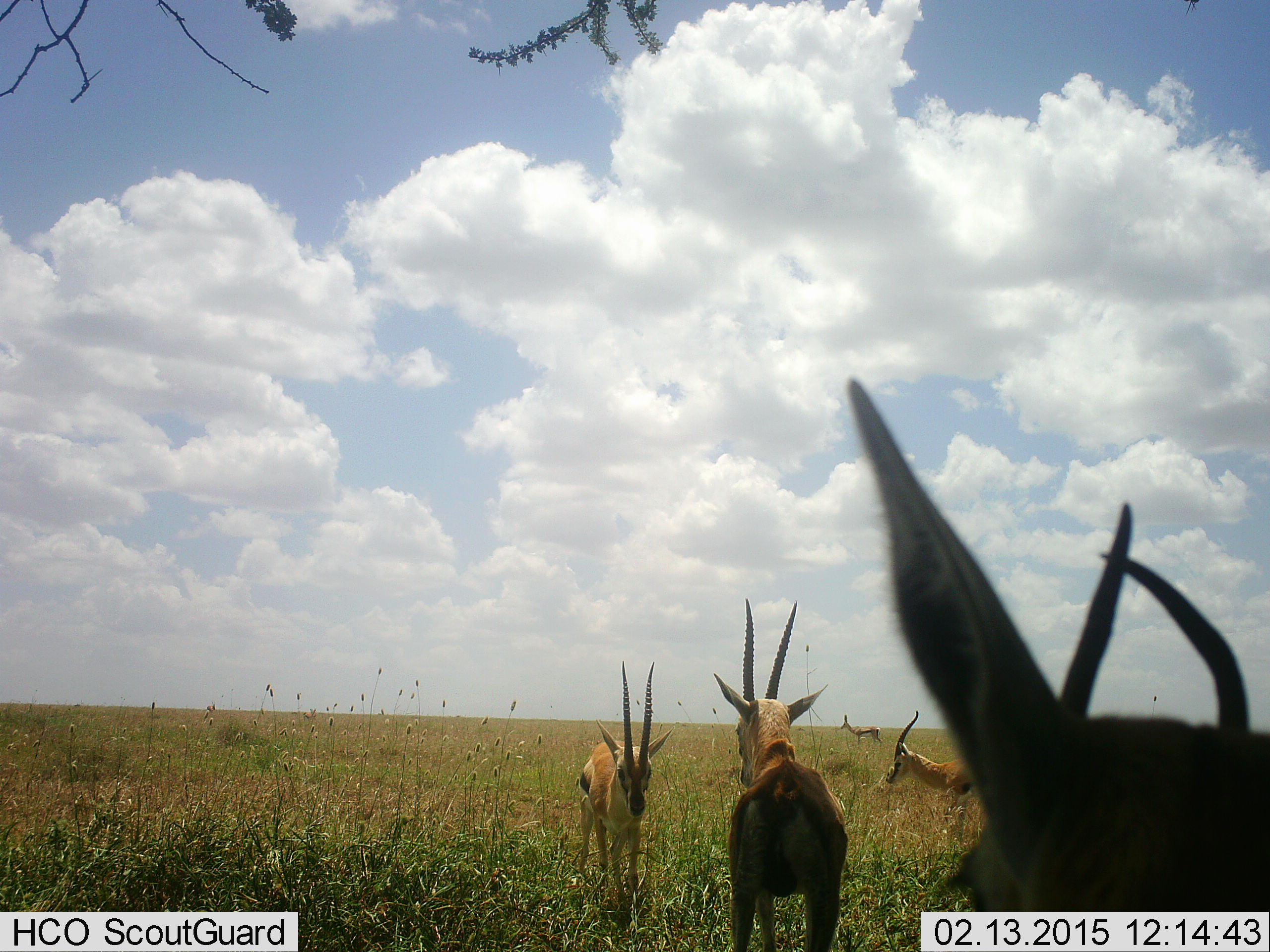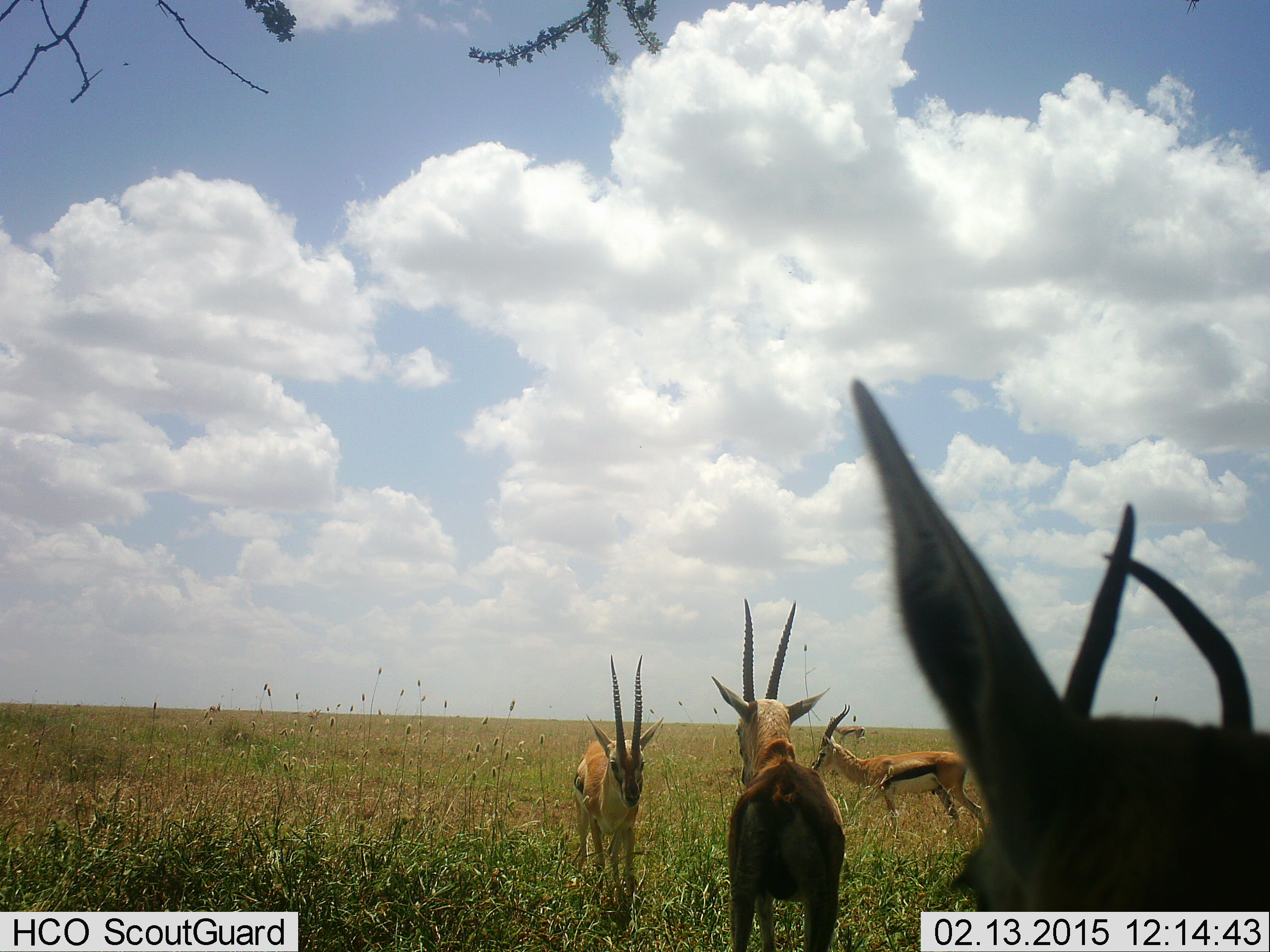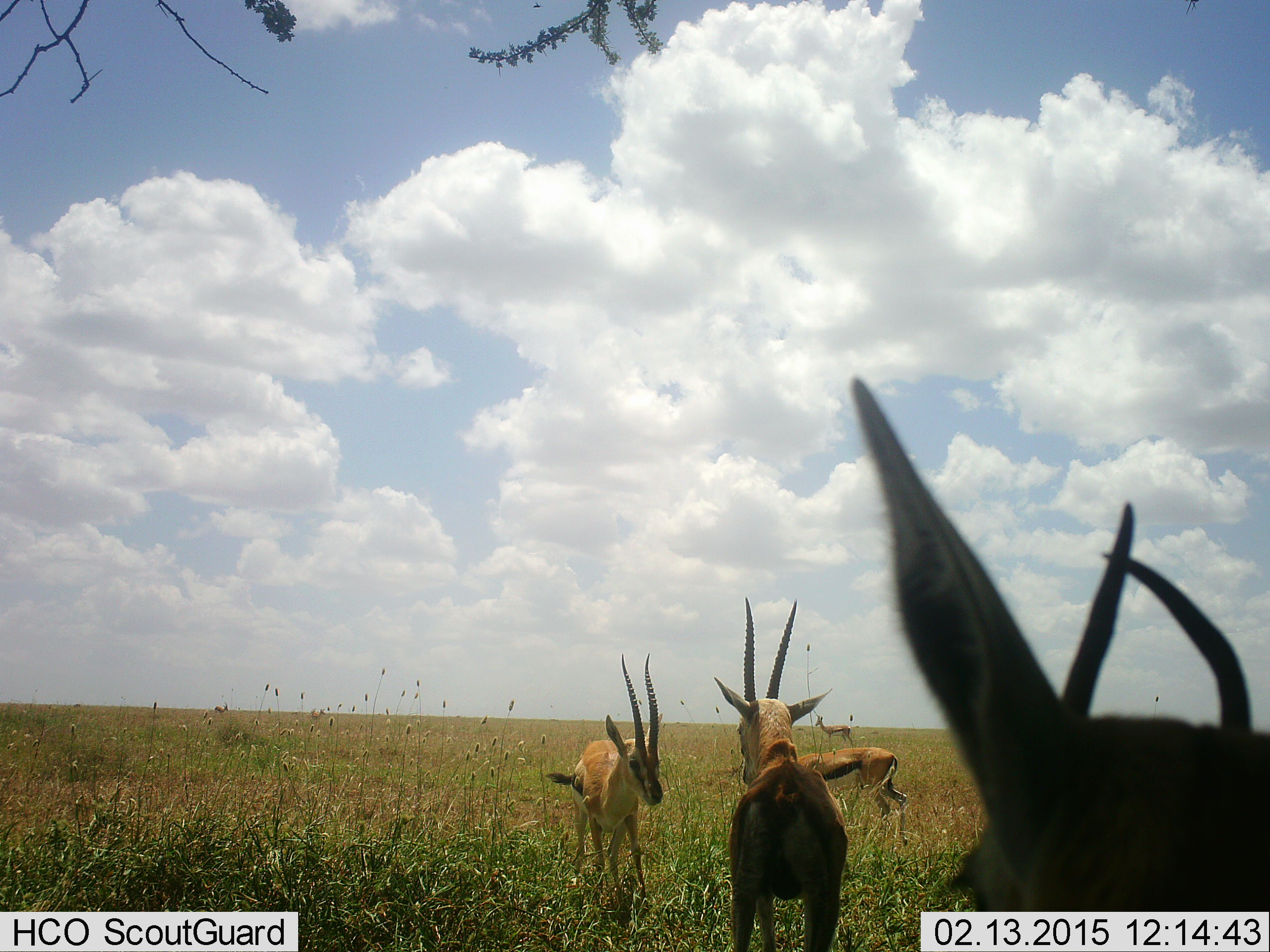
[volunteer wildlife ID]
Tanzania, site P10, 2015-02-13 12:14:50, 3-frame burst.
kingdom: Animalia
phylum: Chordata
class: Mammalia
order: Artiodactyla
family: Bovidae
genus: Eudorcas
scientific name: Eudorcas thomsonii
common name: thomson's gazelle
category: gazellethomsons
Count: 5.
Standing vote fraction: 80%.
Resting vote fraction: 10%.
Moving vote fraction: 80%.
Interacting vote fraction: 0%.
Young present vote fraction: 0%.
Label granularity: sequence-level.